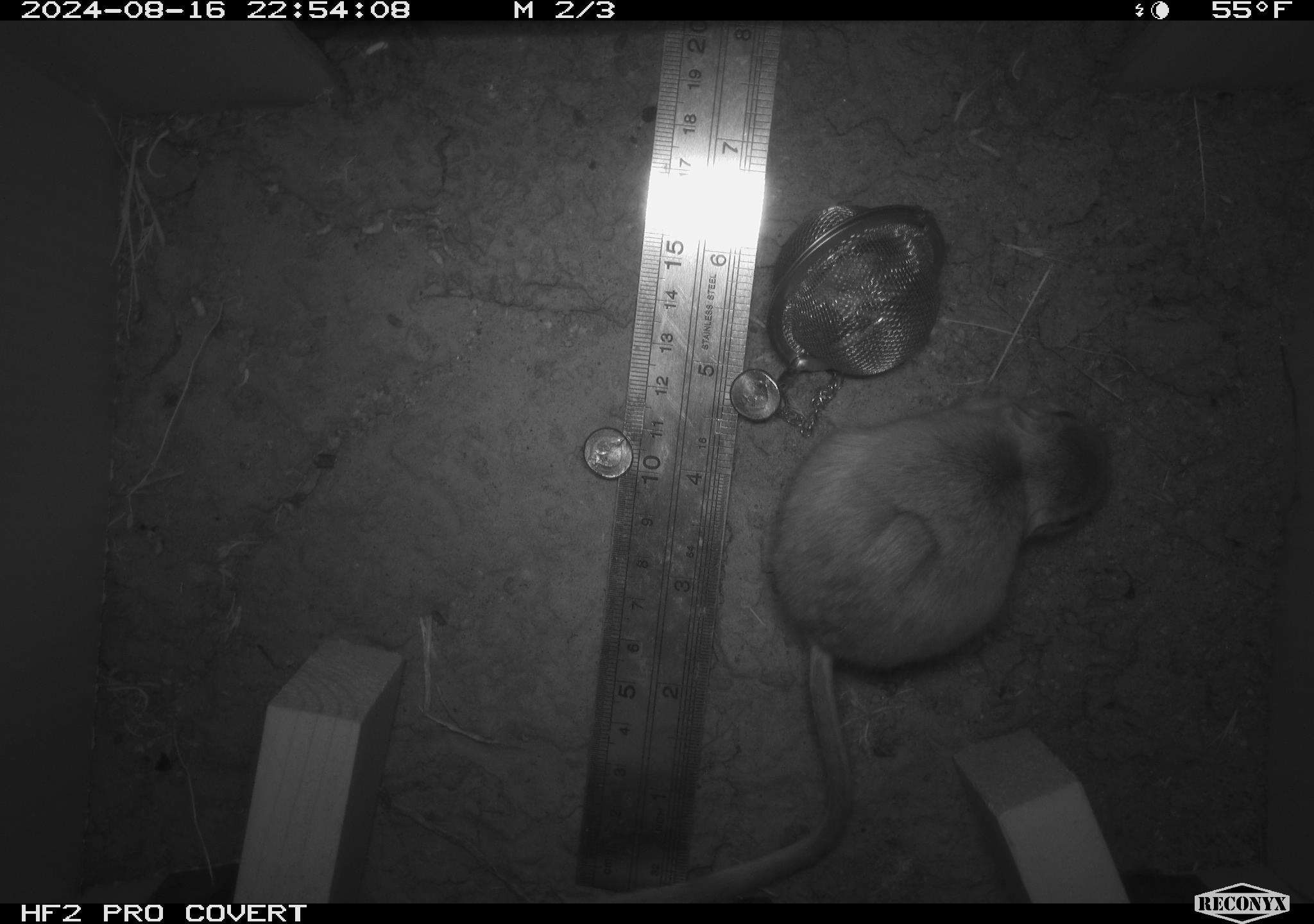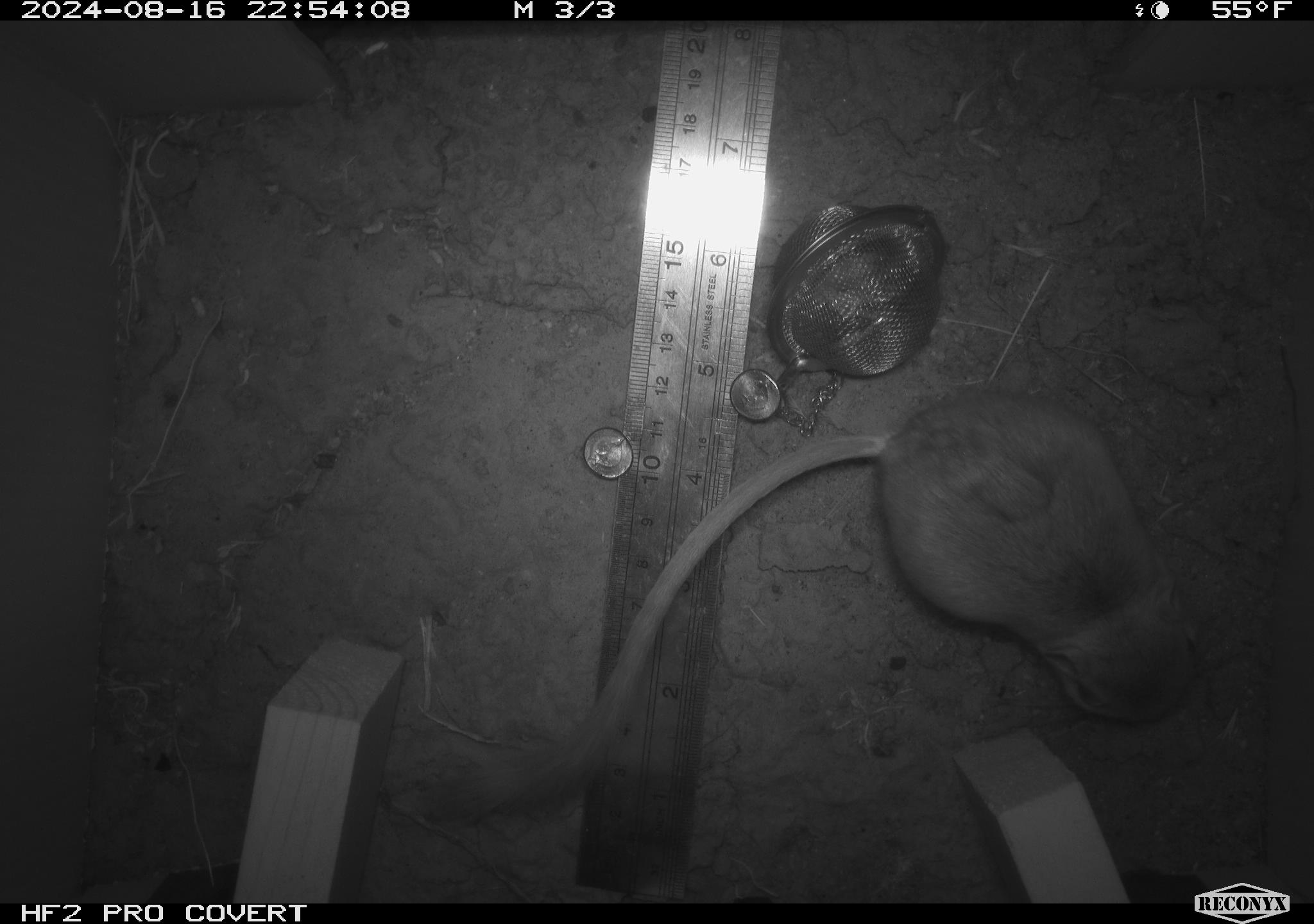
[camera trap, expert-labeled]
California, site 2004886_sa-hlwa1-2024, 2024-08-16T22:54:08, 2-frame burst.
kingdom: Animalia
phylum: Chordata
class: Mammalia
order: Rodentia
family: Heteromyidae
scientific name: Heteromyidae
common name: kangaroo rats and pocket mice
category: heteromyidae family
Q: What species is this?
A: Heteromyidae family (kangaroo rats and pocket mice) (Heteromyidae).